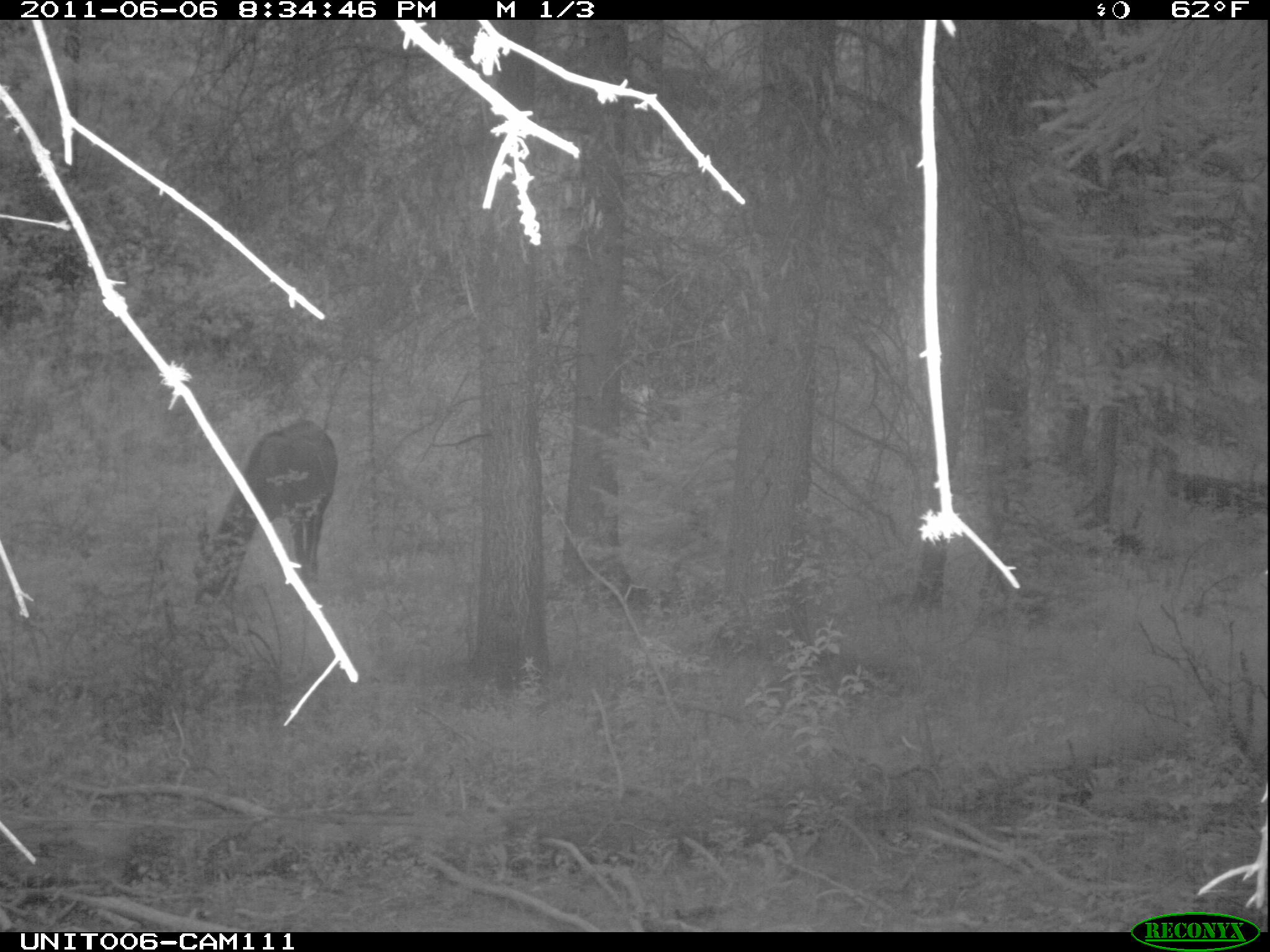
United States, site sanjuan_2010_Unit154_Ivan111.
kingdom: Animalia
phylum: Chordata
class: Mammalia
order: Artiodactyla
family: Cervidae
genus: Cervus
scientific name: Cervus elaphus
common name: red deer